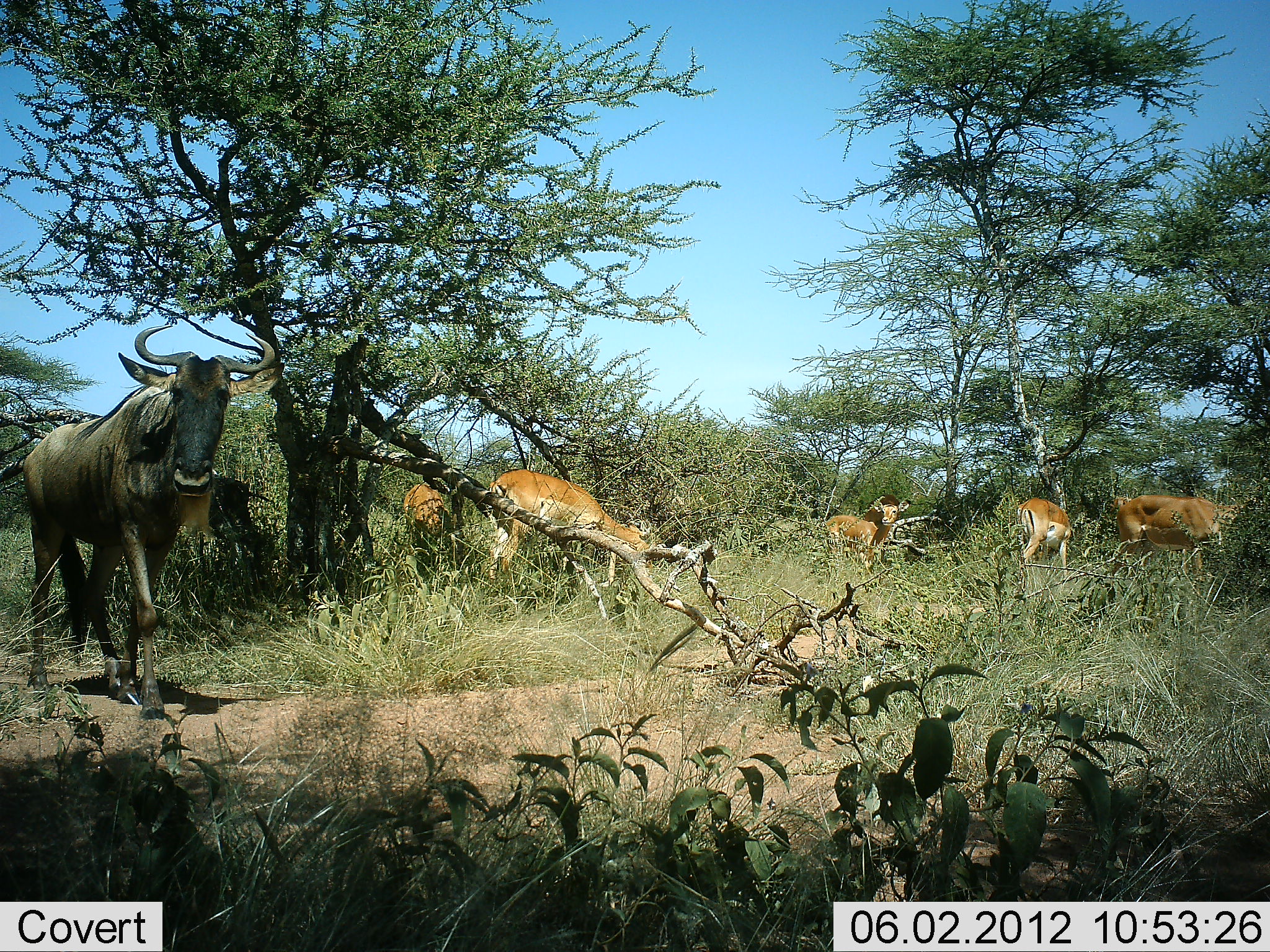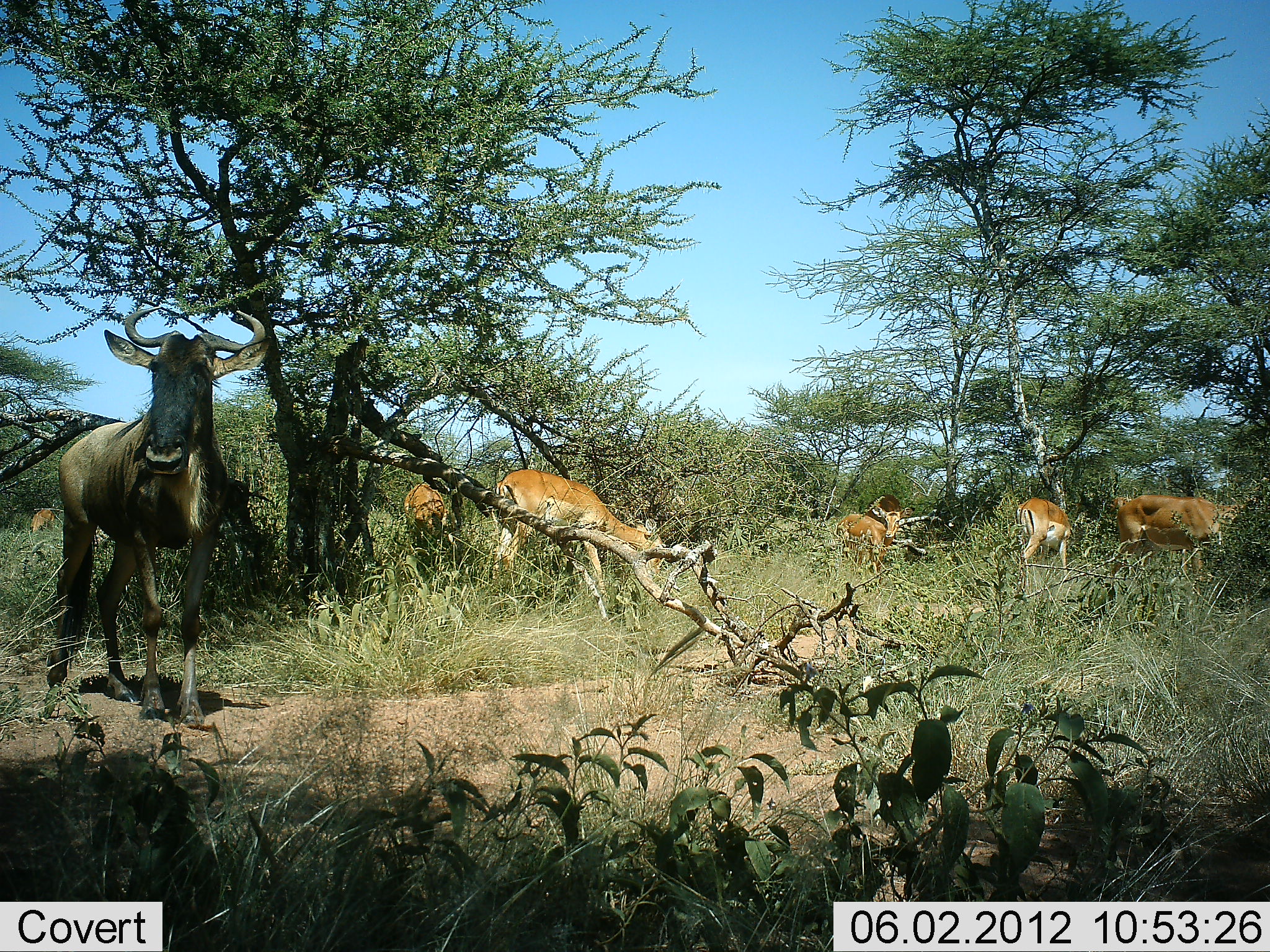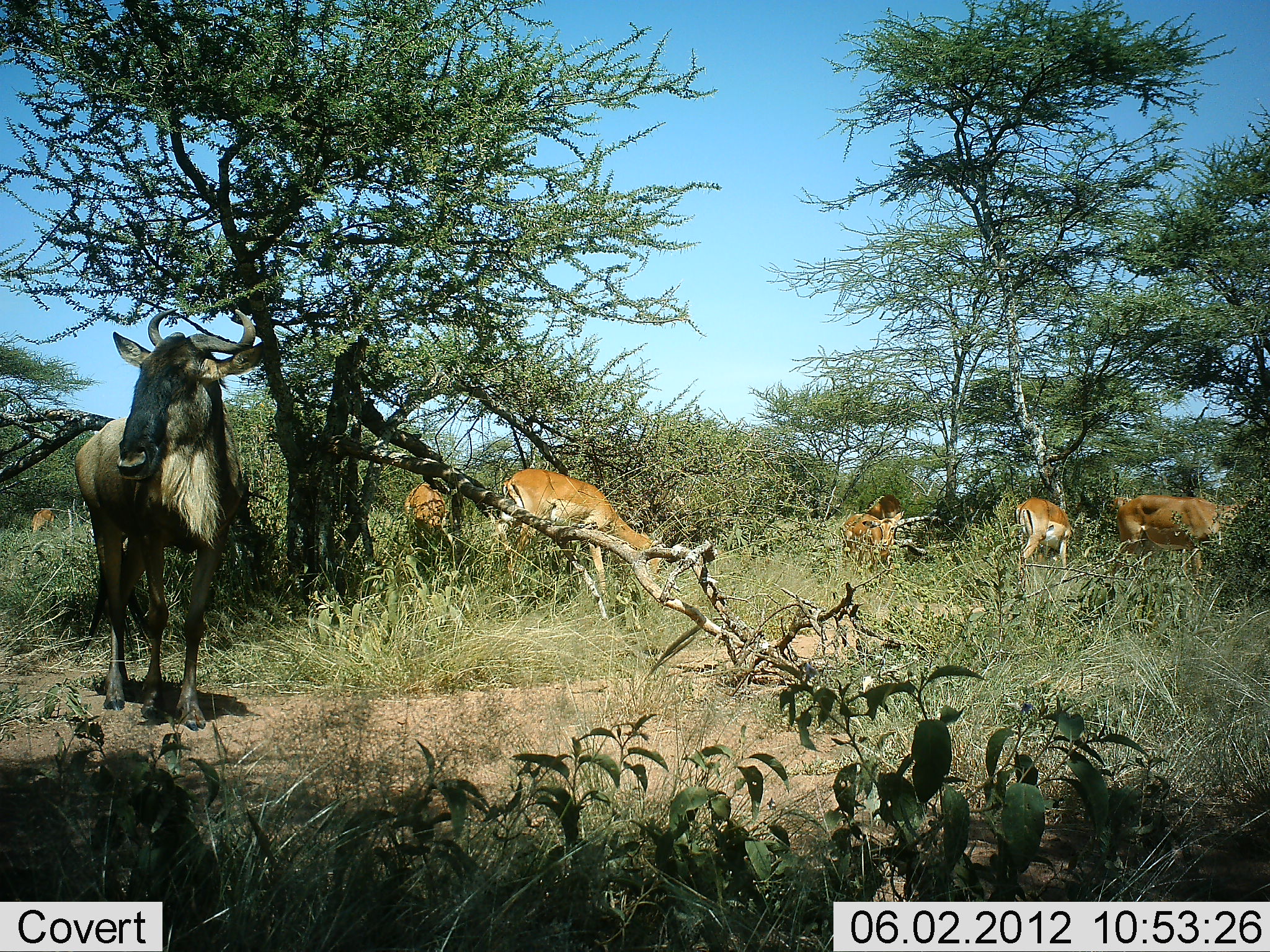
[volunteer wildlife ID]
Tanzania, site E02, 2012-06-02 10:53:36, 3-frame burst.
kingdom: Animalia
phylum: Chordata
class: Mammalia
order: Artiodactyla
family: Bovidae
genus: Aepyceros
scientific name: Aepyceros melampus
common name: impala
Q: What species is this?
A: Impala (Aepyceros melampus).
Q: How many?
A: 5.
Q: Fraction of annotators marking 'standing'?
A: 50%.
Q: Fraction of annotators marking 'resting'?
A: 0%.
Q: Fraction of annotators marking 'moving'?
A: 20%.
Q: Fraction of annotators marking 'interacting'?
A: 0%.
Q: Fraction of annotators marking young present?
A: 0%.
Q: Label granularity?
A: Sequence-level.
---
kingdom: Animalia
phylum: Chordata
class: Mammalia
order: Artiodactyla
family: Bovidae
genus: Connochaetes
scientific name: Connochaetes taurinus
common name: blue wildebeest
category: wildebeest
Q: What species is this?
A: Wildebeest (blue wildebeest) (Connochaetes taurinus).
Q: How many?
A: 1.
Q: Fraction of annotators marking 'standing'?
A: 46%.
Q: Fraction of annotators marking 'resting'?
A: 0%.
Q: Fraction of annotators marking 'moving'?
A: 54%.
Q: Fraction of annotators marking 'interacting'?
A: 0%.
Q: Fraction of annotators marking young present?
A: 8%.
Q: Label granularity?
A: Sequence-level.